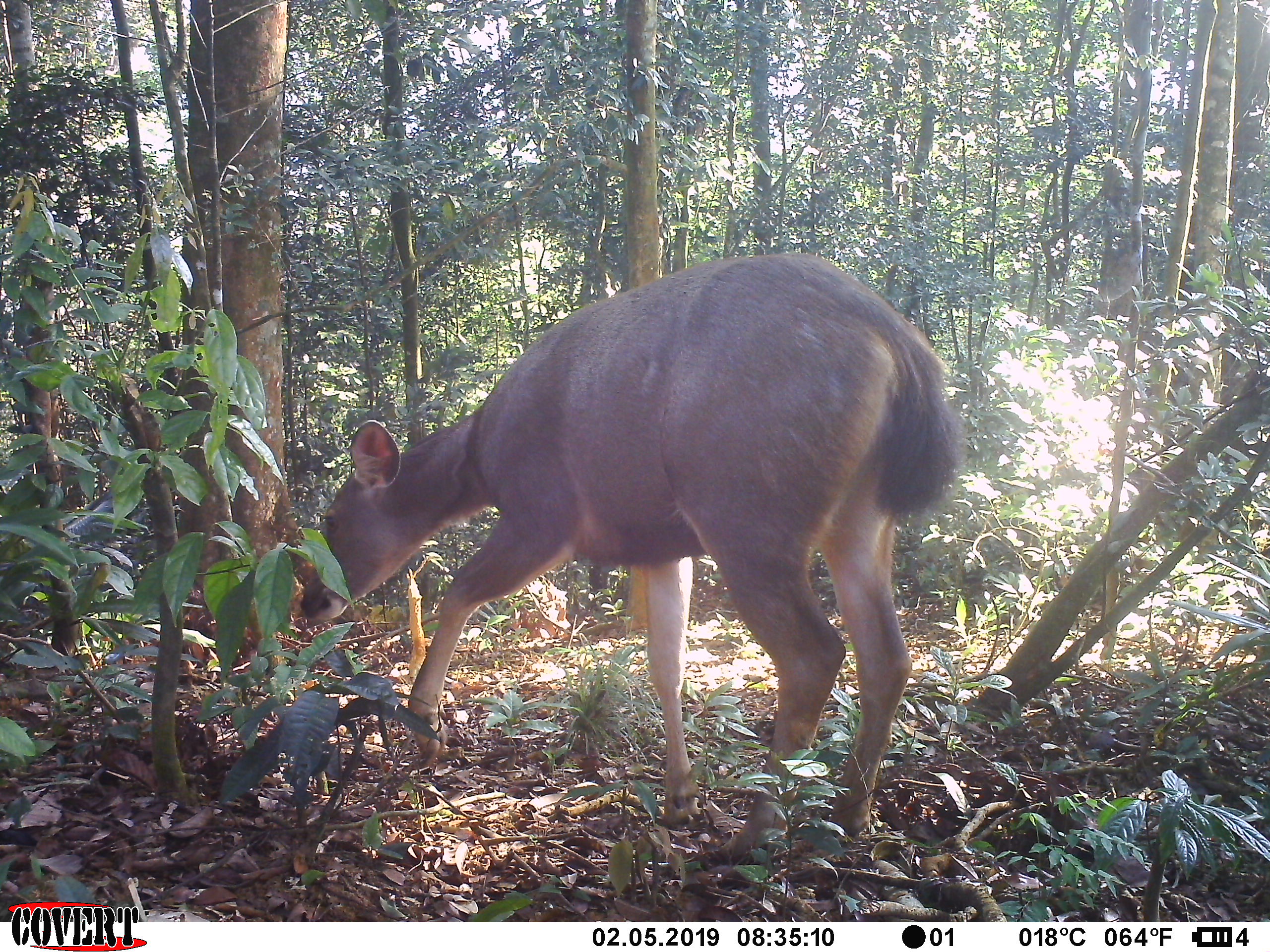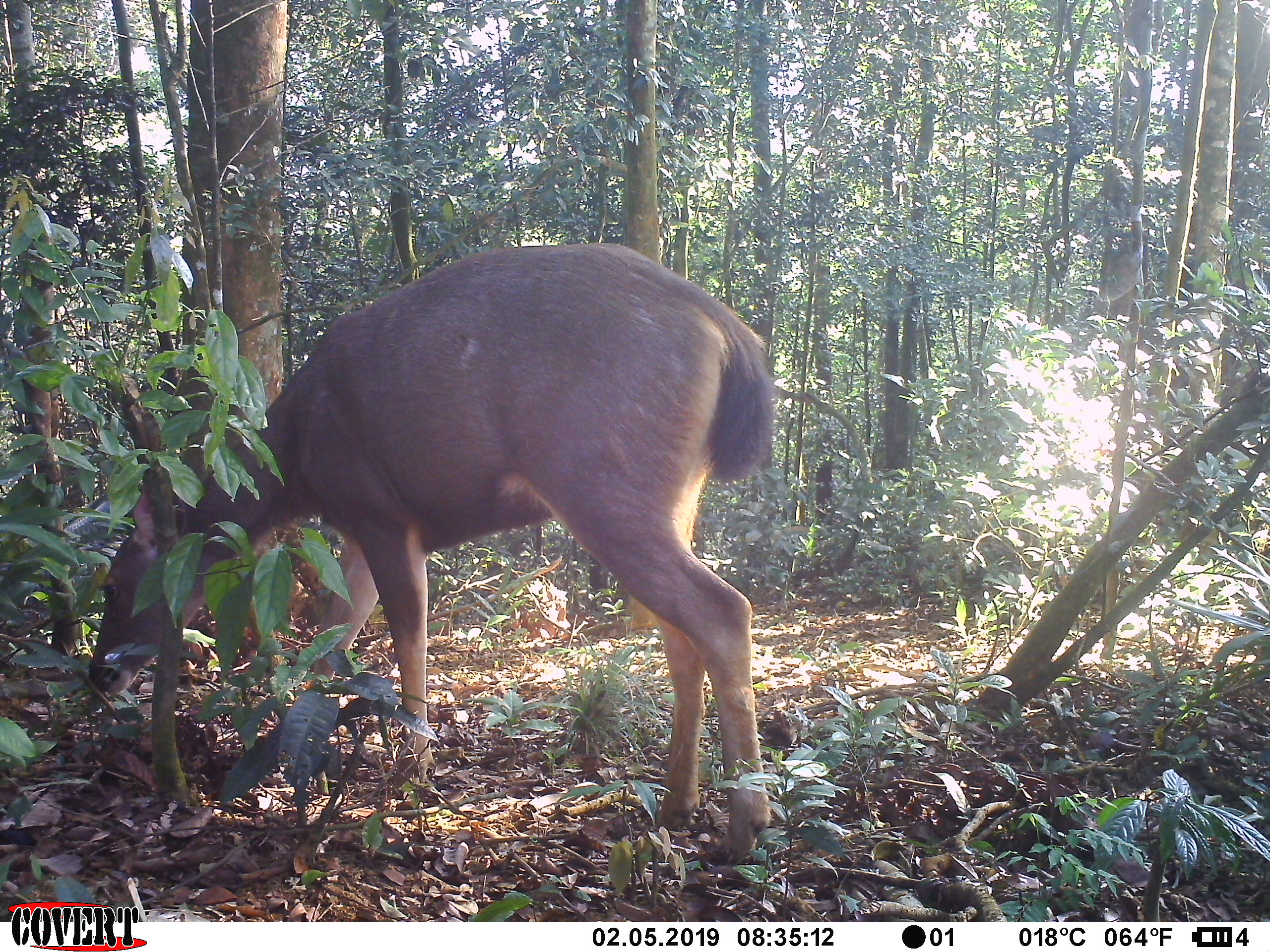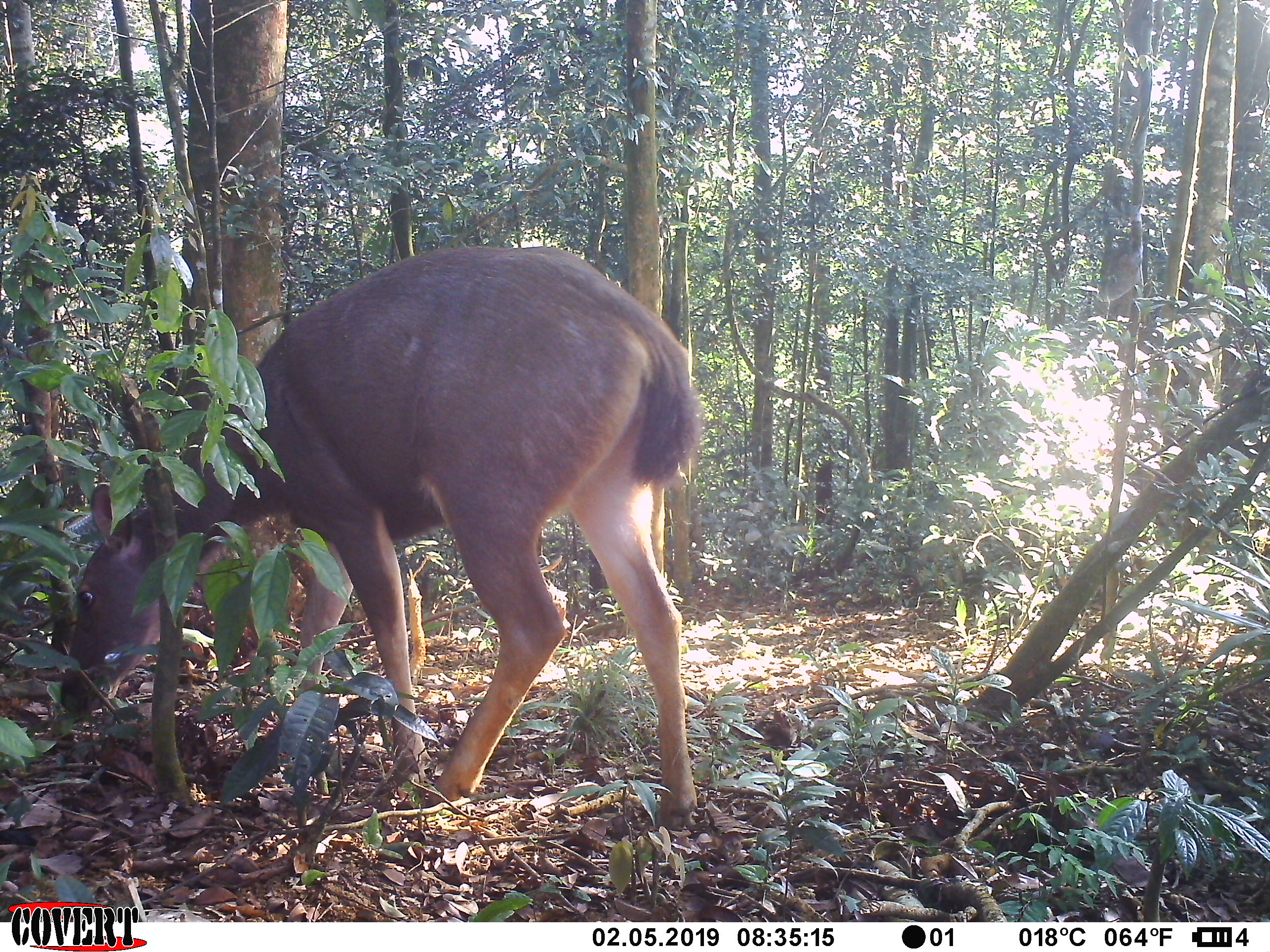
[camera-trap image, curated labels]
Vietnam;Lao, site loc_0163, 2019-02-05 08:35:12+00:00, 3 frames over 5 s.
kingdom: Animalia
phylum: Chordata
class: Mammalia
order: Artiodactyla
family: Cervidae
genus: Rusa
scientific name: Rusa unicolor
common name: sambar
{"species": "sambar (Rusa unicolor)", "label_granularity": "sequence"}